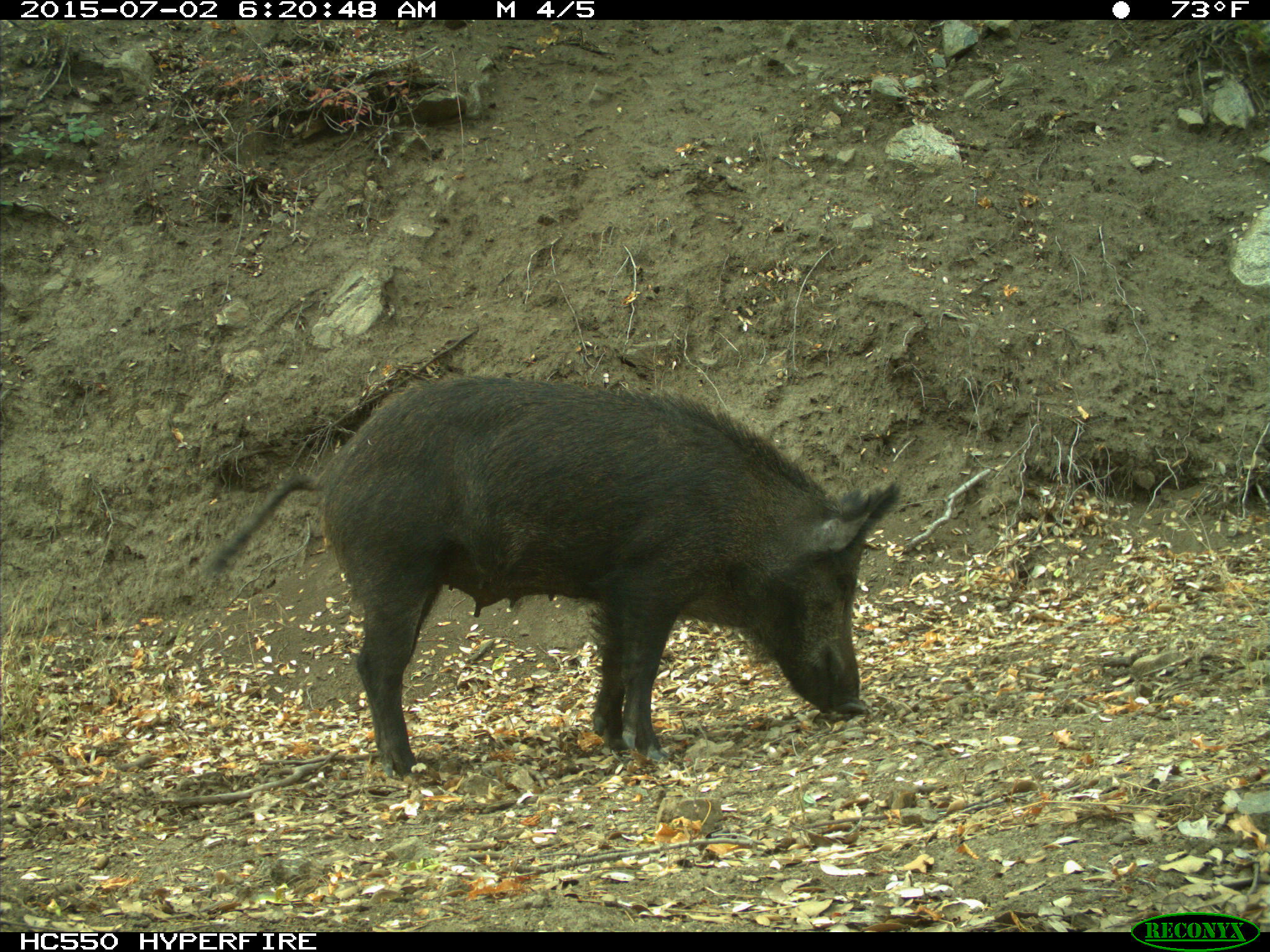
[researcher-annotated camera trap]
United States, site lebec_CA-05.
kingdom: Animalia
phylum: Chordata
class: Mammalia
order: Artiodactyla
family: Suidae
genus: Sus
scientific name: Sus scrofa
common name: wild boar